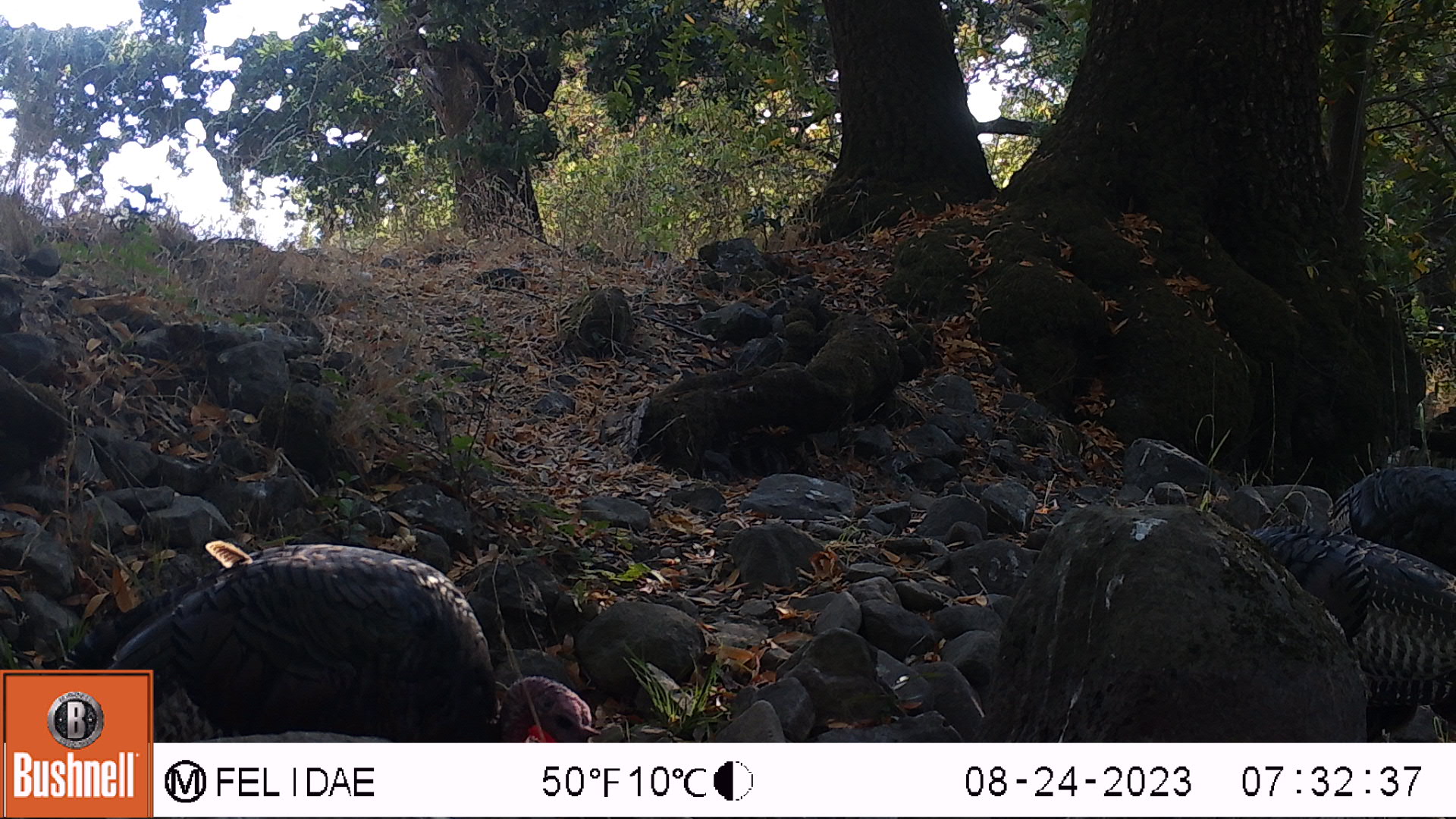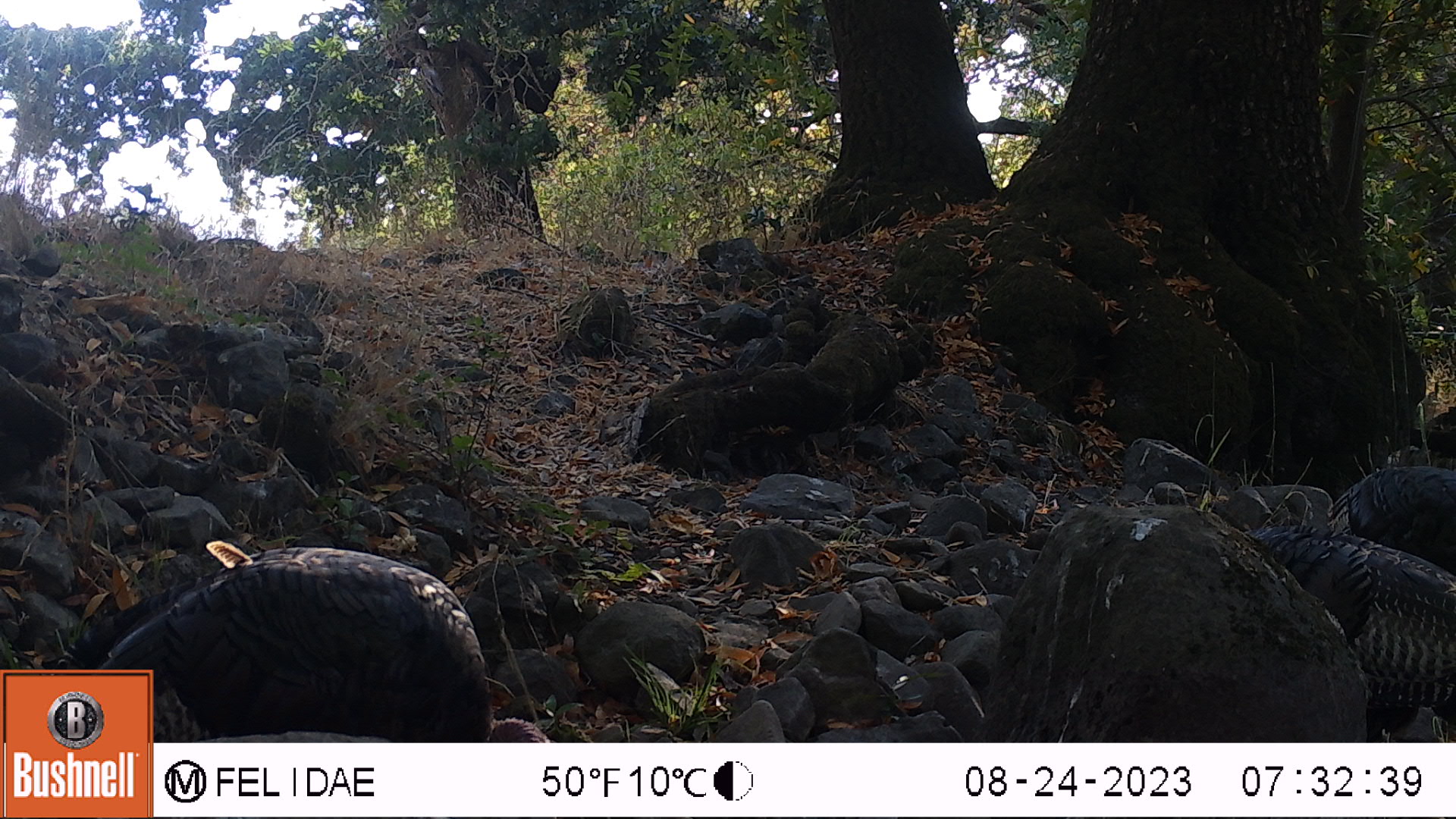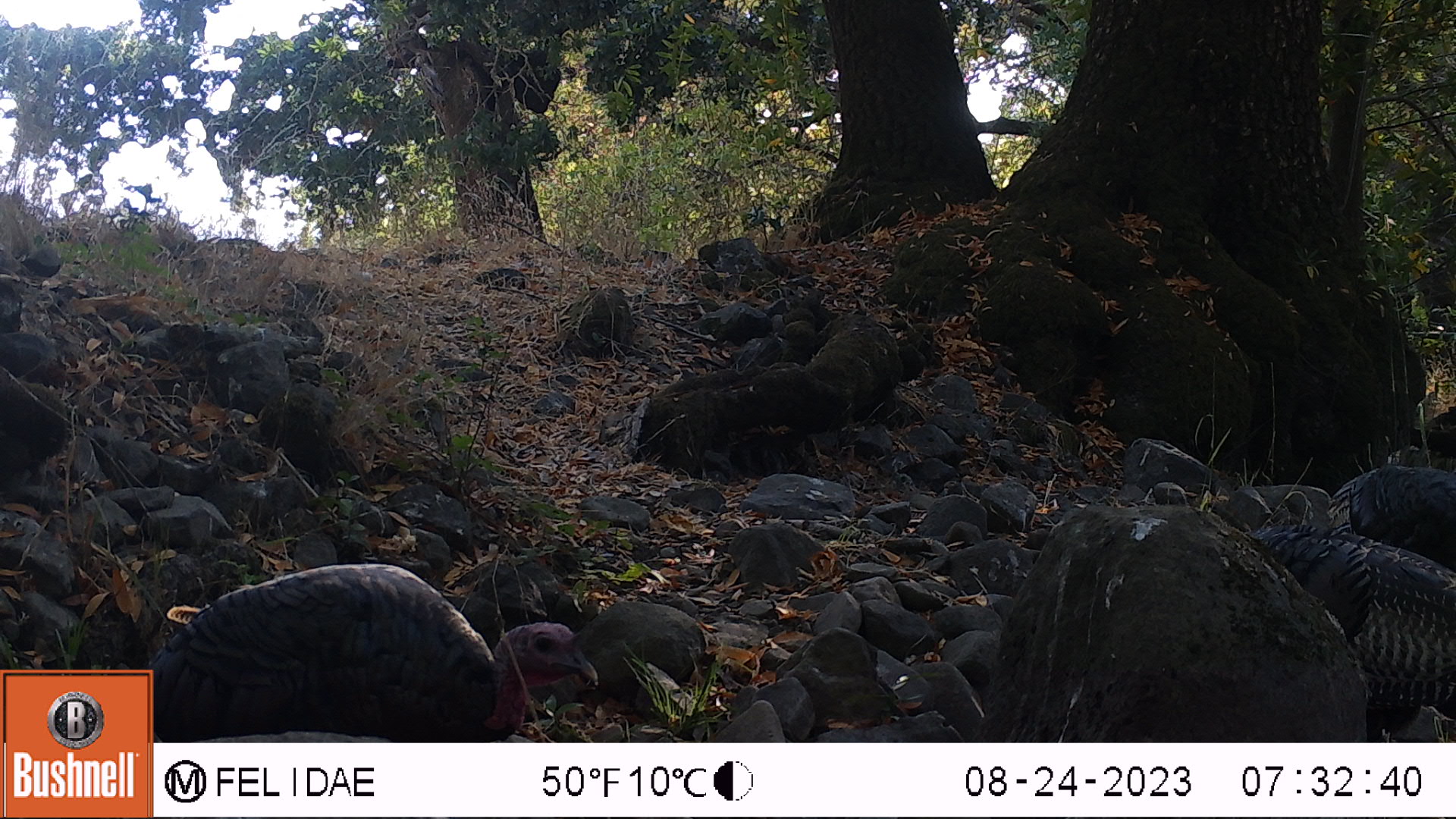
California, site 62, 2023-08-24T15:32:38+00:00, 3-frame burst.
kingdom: Animalia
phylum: Chordata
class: Aves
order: Galliformes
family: Phasianidae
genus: Meleagris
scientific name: Meleagris gallopavo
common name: turkey